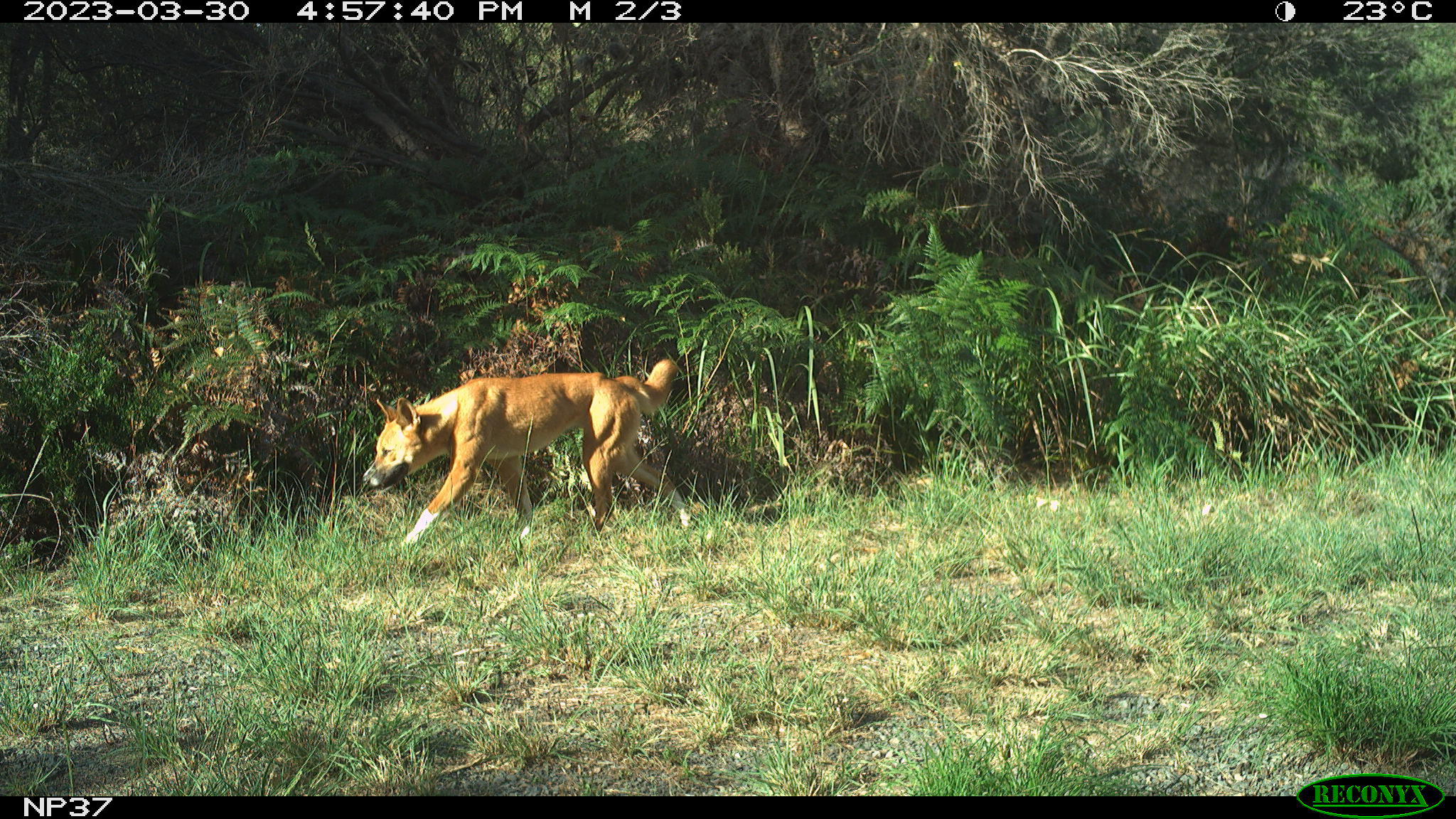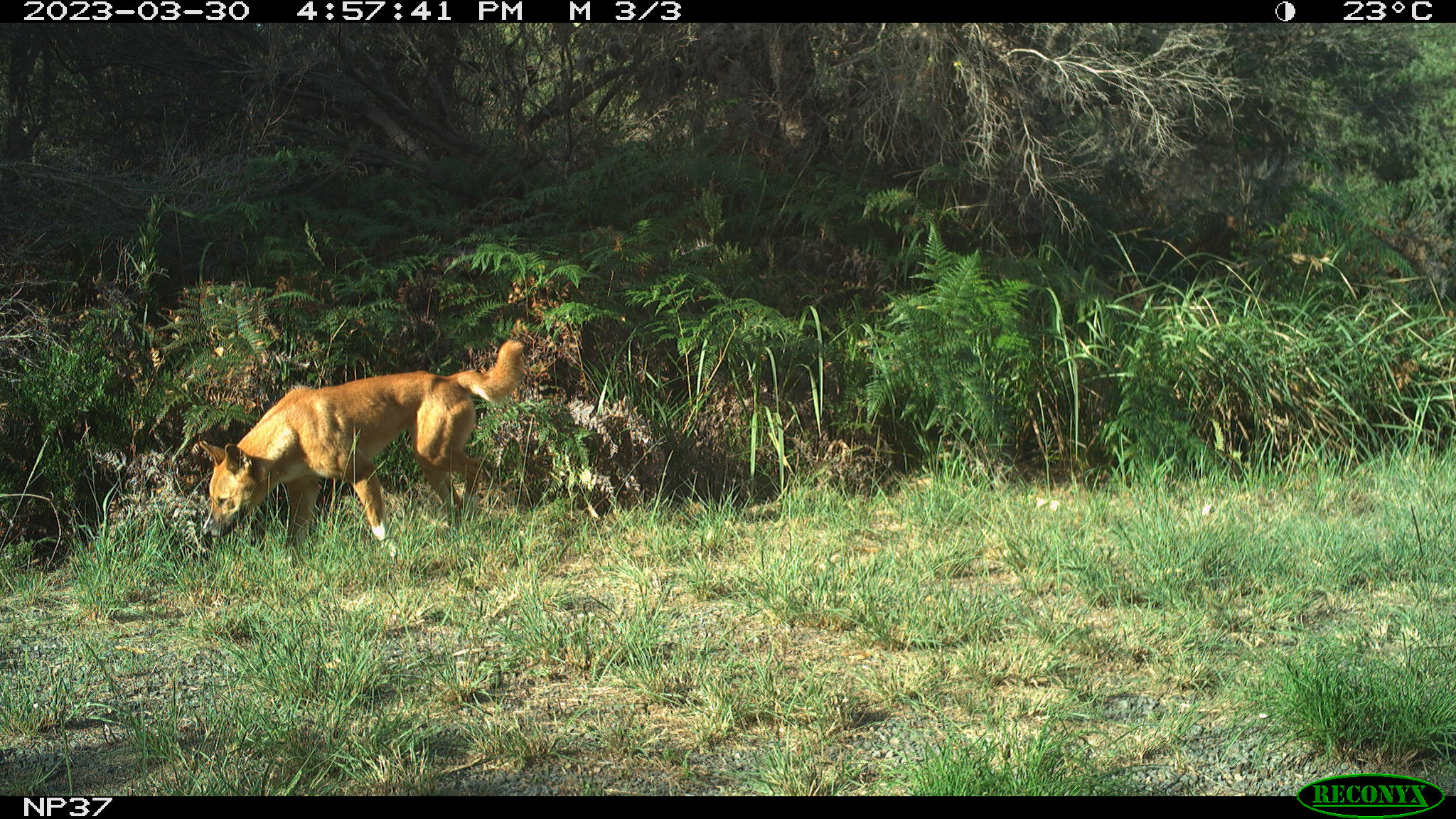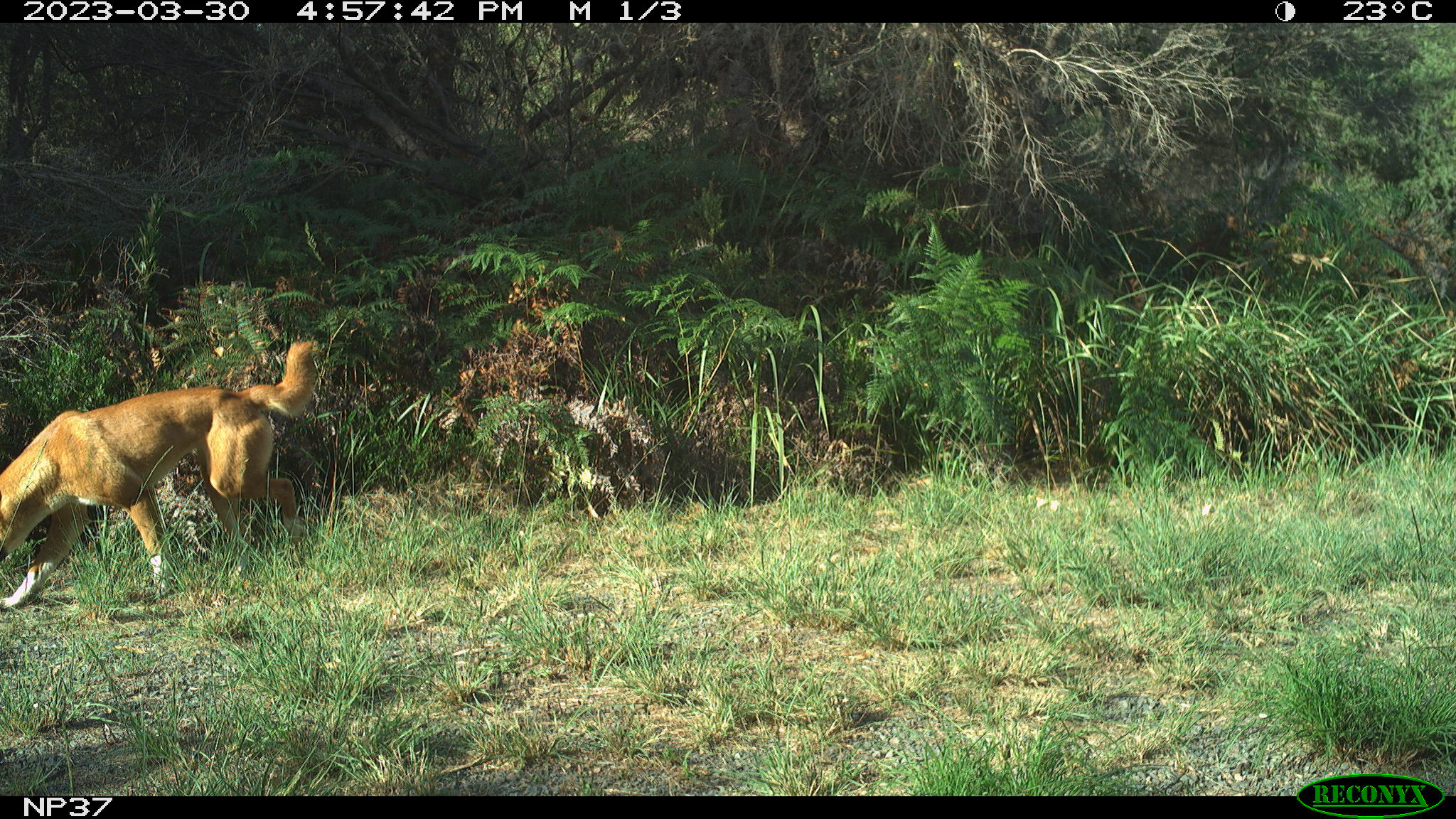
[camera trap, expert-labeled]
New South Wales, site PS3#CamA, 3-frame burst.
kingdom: Animalia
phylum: Chordata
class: Mammalia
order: Carnivora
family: Canidae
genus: Canis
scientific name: Canis familiaris dingo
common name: dingo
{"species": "dingo (Canis familiaris dingo)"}